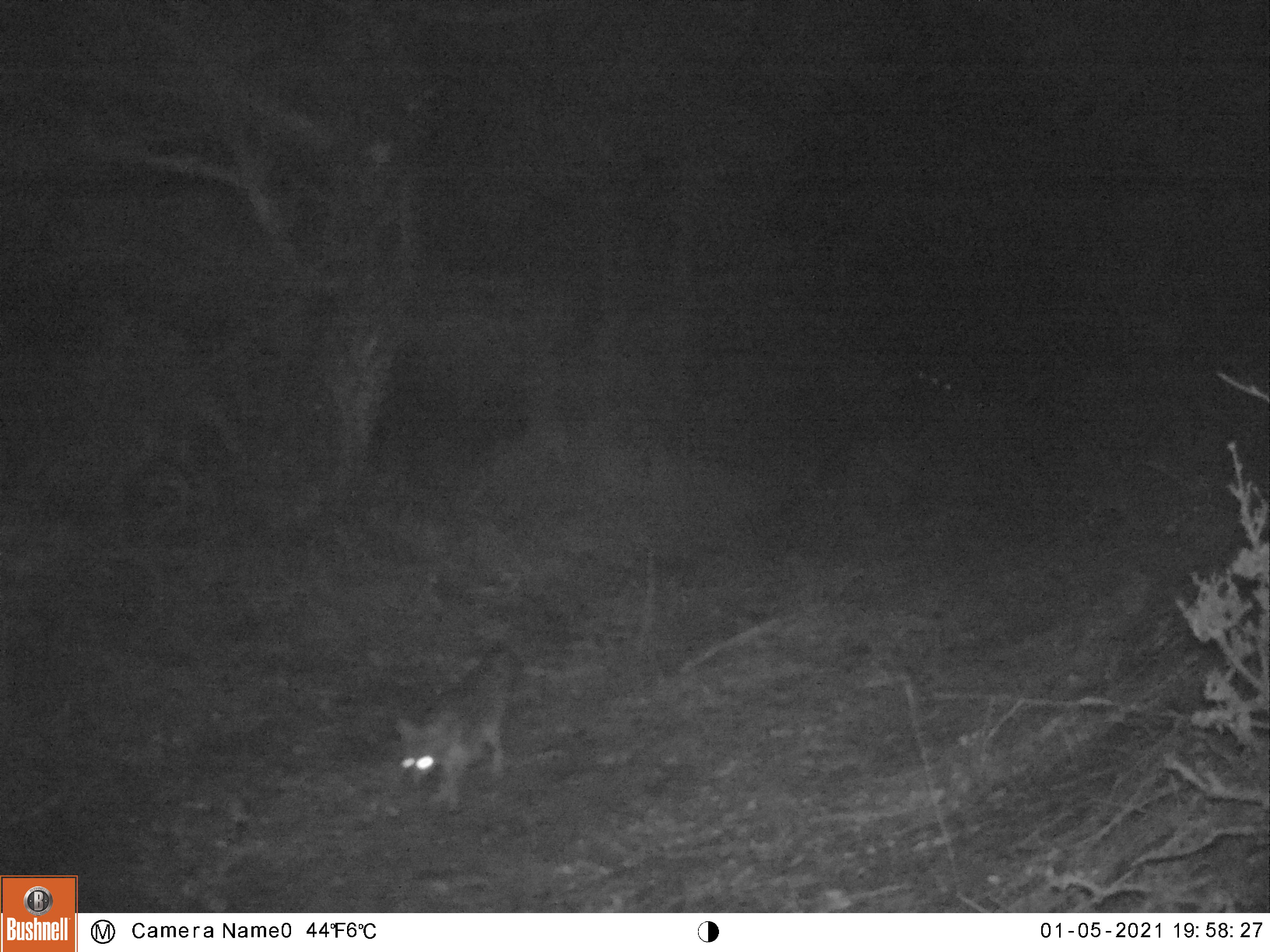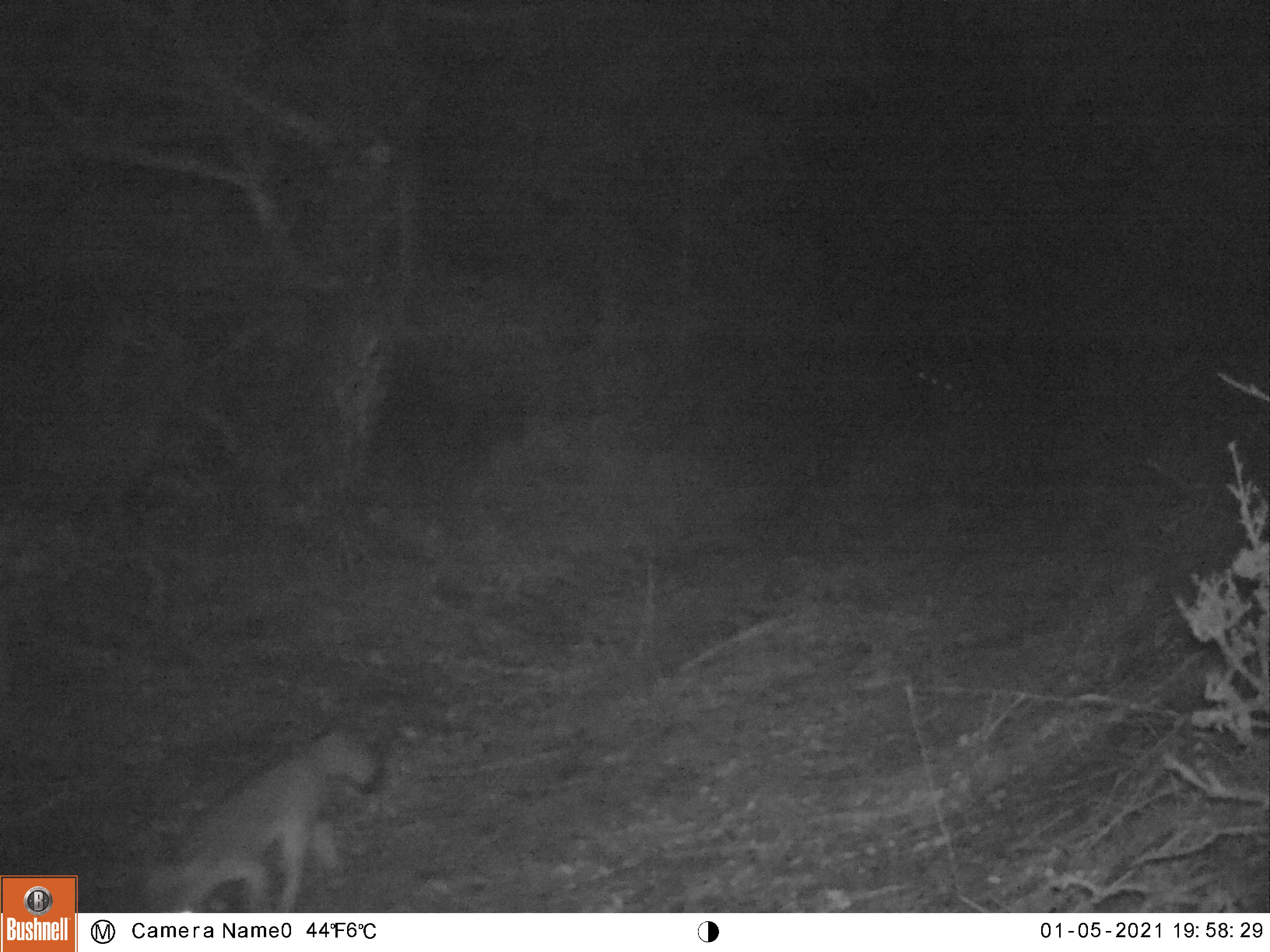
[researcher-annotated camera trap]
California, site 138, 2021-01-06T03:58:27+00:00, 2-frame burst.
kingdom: Animalia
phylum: Chordata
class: Mammalia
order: Carnivora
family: Canidae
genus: Urocyon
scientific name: Urocyon cinereoargenteus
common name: gray fox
Gray fox (Urocyon cinereoargenteus).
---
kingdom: Animalia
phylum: Chordata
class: Mammalia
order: Carnivora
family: Canidae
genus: Canis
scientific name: Canis latrans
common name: coyote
Coyote (Canis latrans).